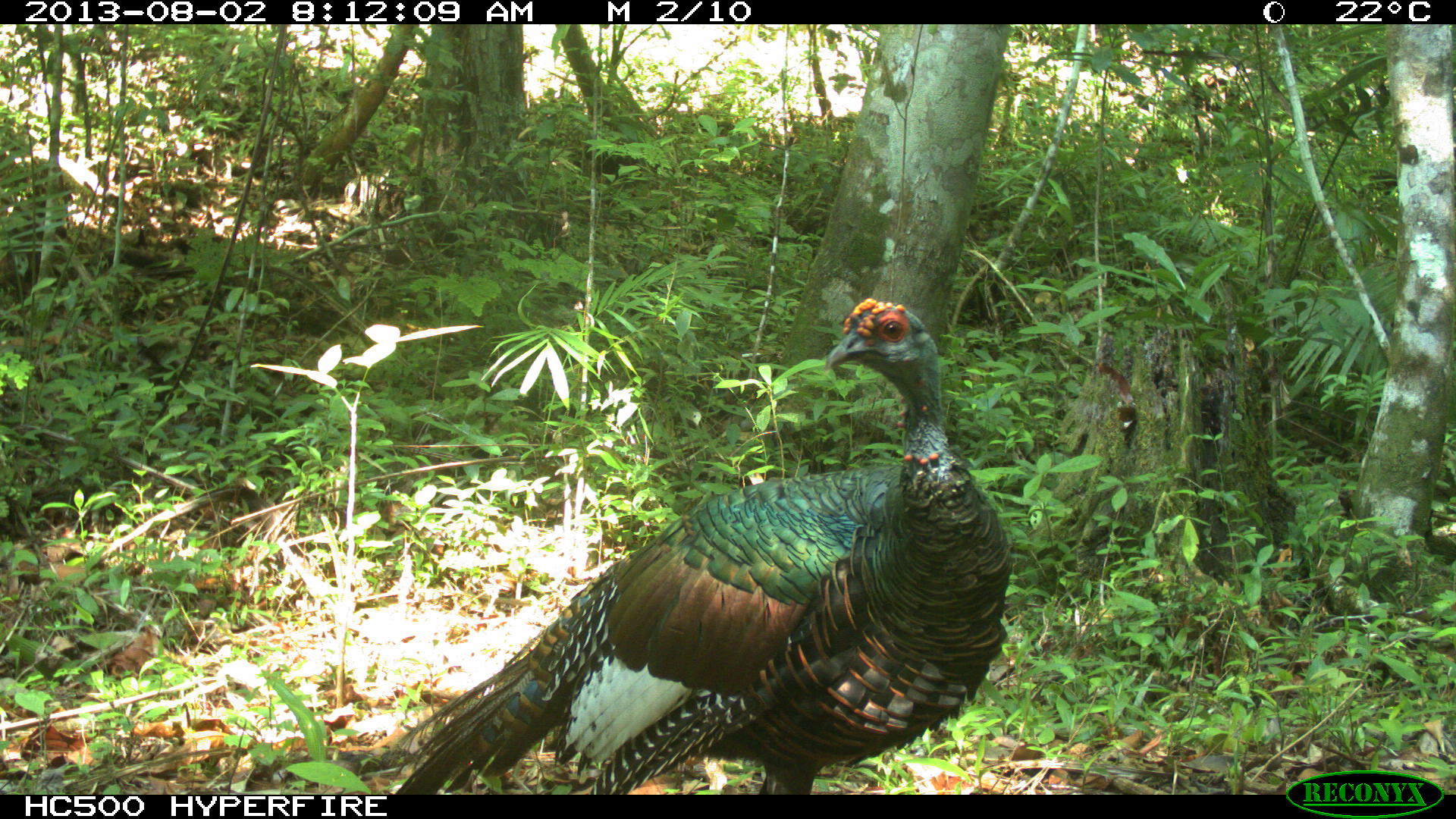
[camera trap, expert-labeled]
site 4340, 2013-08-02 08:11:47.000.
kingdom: Animalia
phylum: Chordata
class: Aves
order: Galliformes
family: Phasianidae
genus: Meleagris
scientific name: Meleagris ocellata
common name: ocellated turkey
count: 1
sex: male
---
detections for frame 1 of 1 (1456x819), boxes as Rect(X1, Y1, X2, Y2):
meleagris ocellata: Rect(369, 294, 1014, 794)